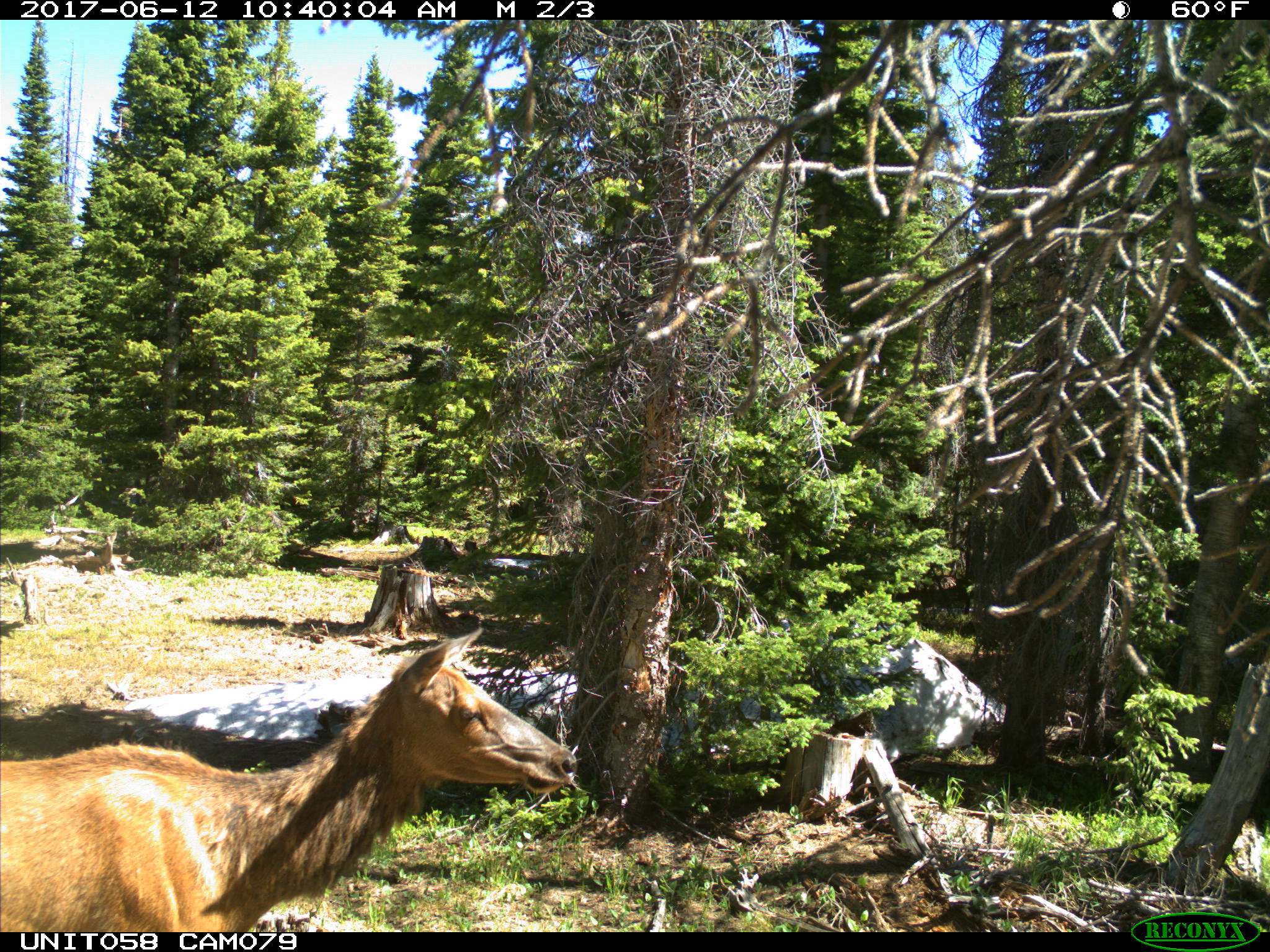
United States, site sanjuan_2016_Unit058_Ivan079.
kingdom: Animalia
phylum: Chordata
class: Mammalia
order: Artiodactyla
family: Cervidae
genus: Cervus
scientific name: Cervus elaphus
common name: red deer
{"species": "Cervus elaphus (red deer)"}